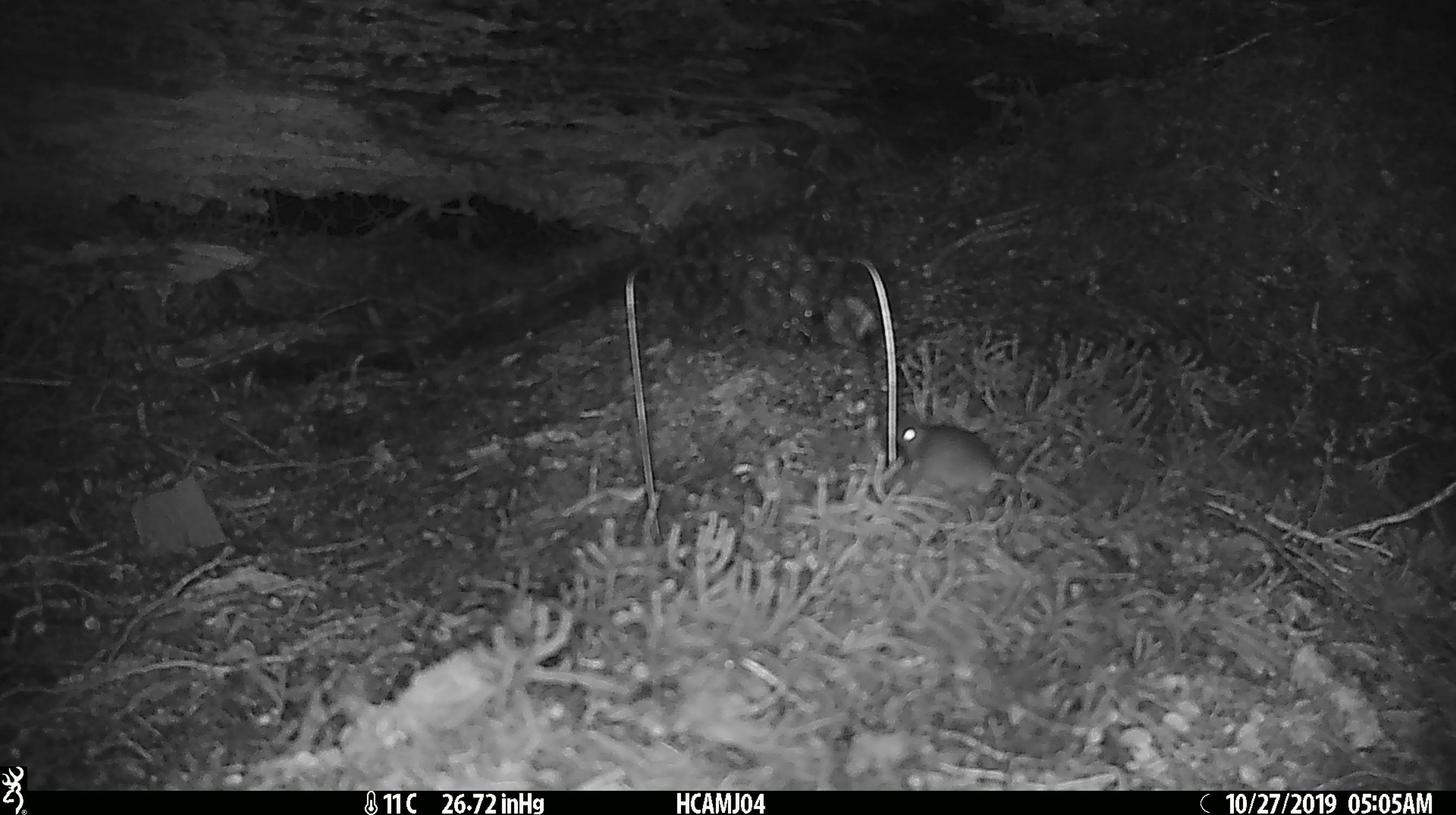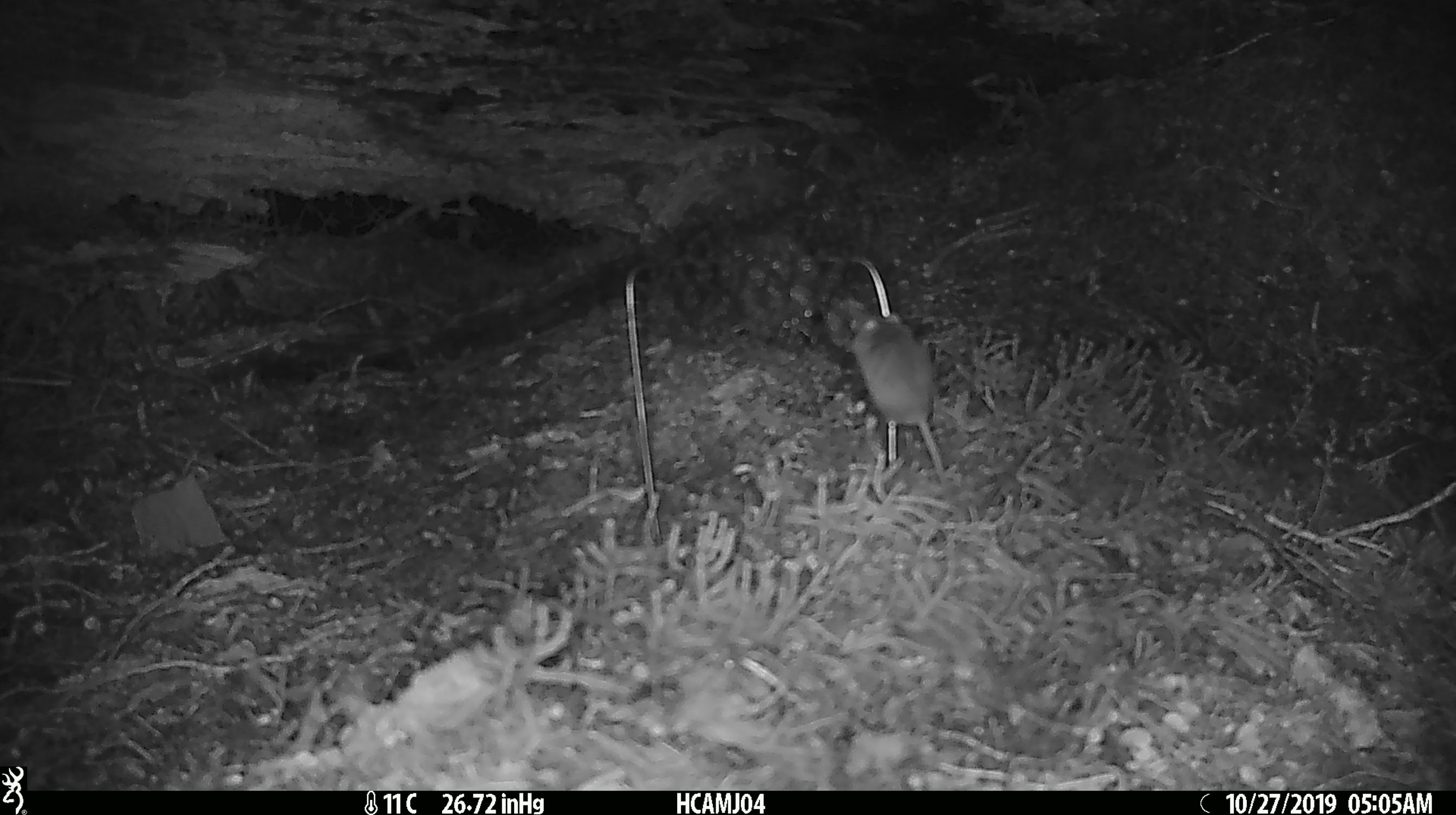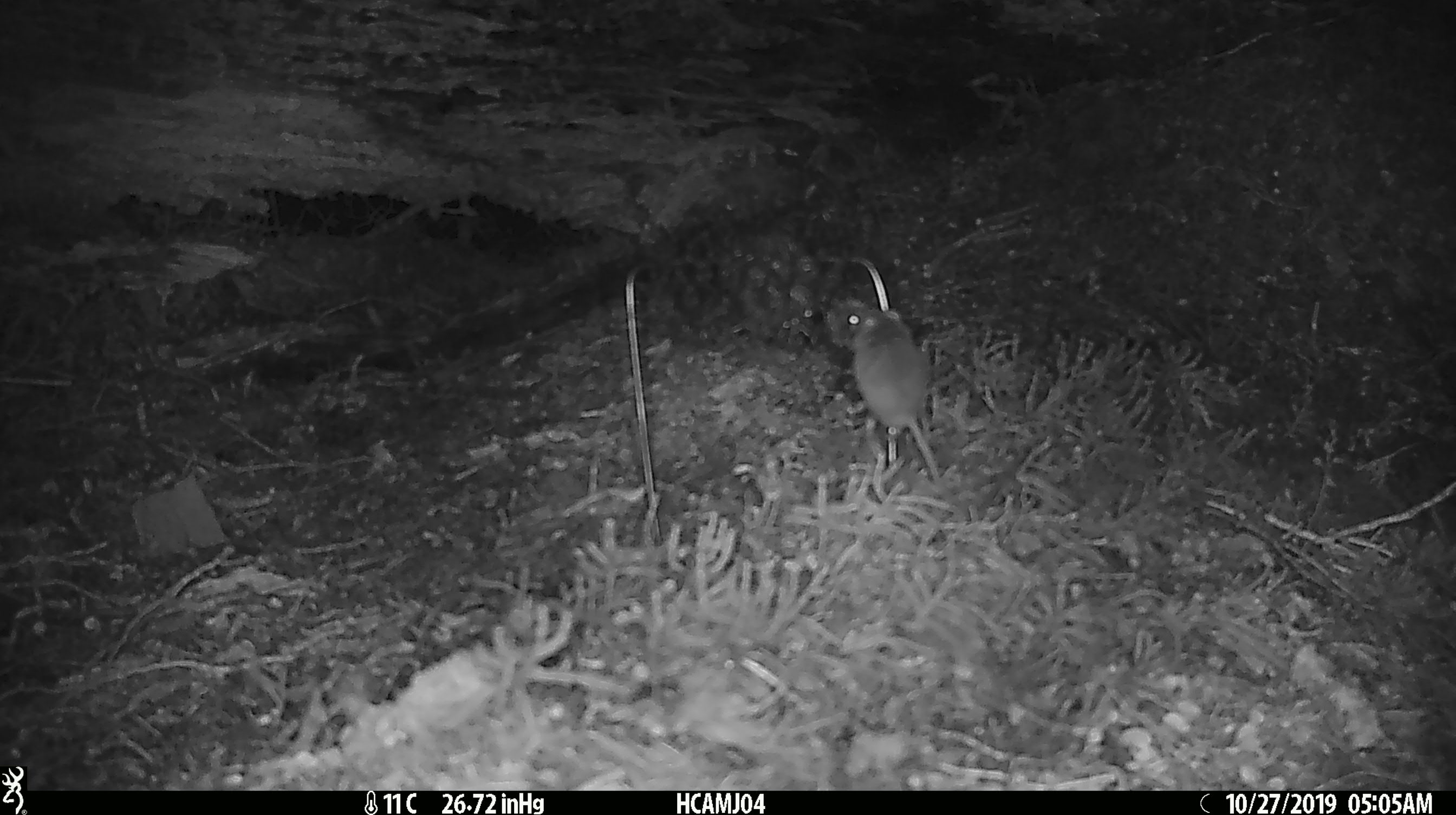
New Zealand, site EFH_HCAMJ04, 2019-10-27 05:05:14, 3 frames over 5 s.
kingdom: Animalia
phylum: Chordata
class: Mammalia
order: Rodentia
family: Muridae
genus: Mus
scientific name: Mus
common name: mouse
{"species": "mouse (Mus)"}